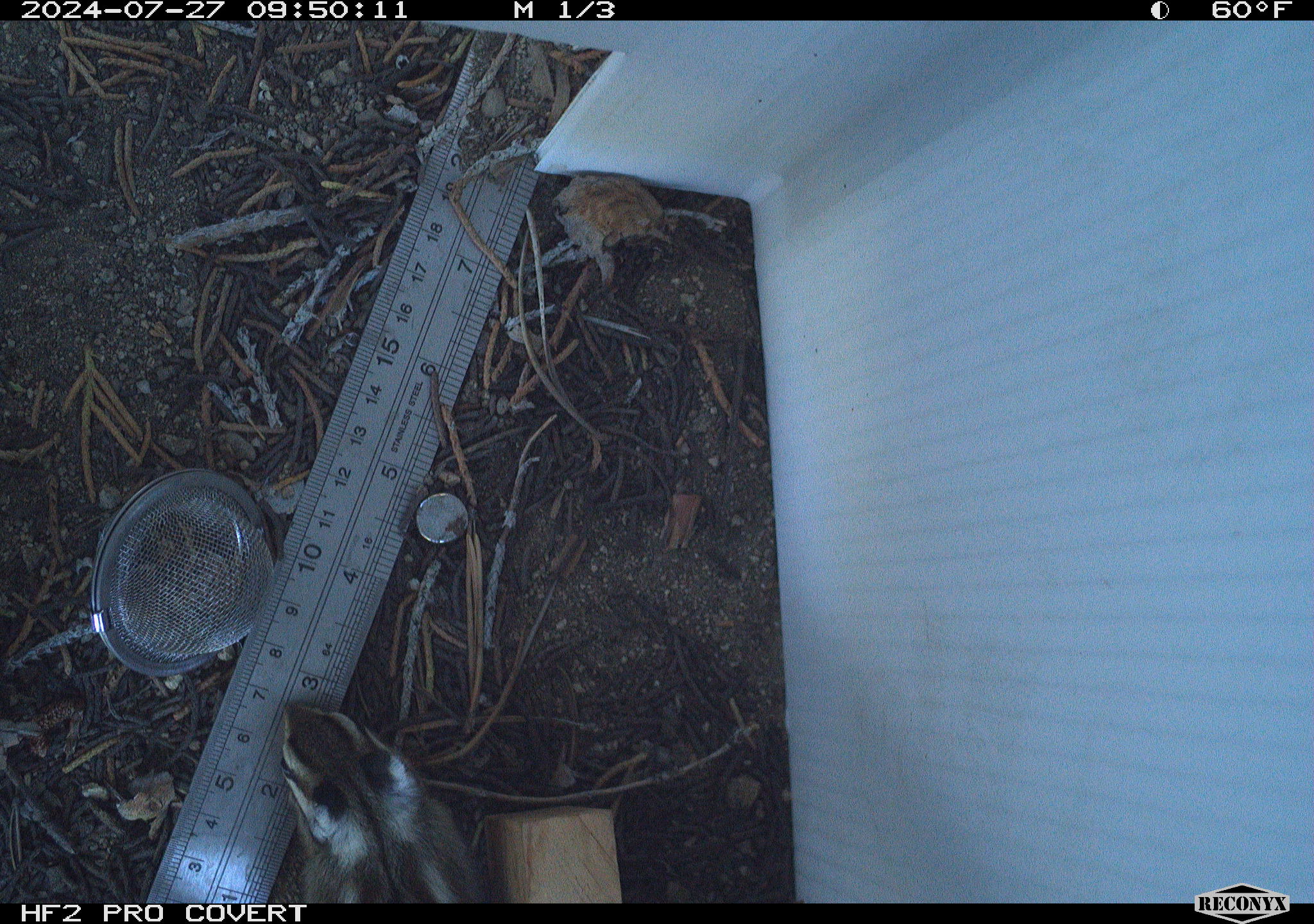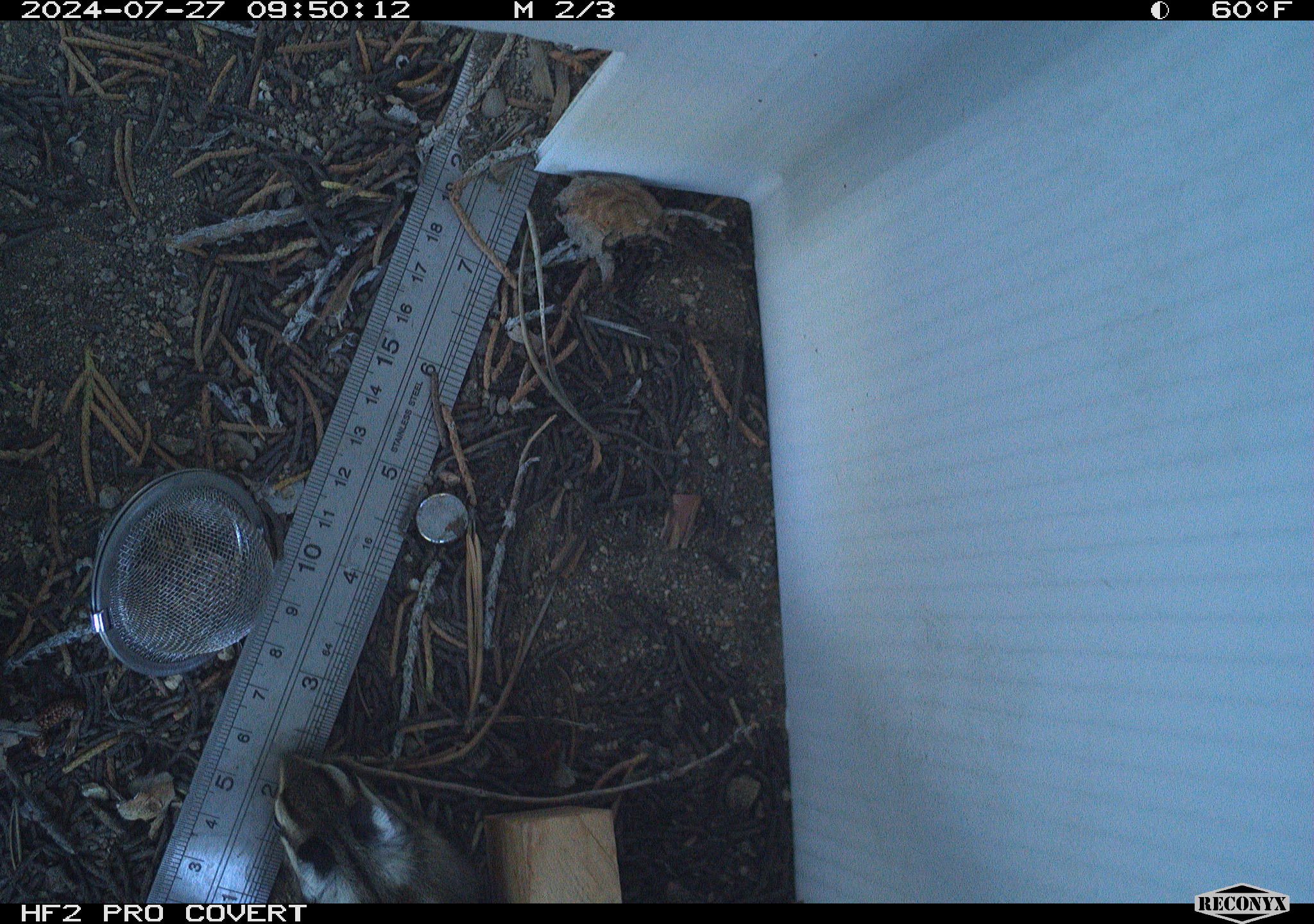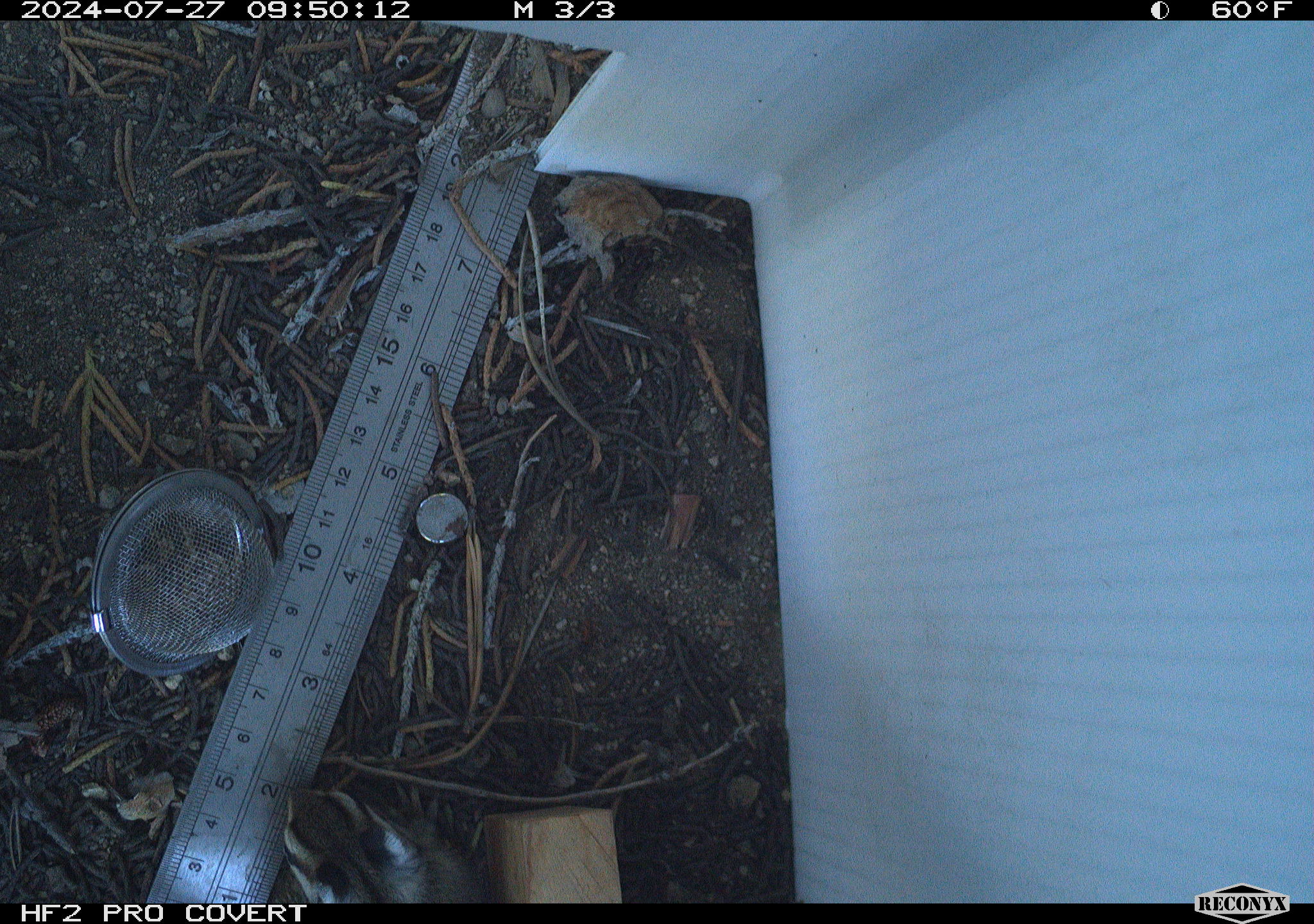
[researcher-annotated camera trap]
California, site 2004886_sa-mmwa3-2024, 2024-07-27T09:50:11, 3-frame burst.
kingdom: Animalia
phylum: Chordata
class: Mammalia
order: Rodentia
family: Sciuridae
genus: Neotamias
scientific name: Neotamias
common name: western chipmunks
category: neotamias species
Neotamias species (western chipmunks) (Neotamias).